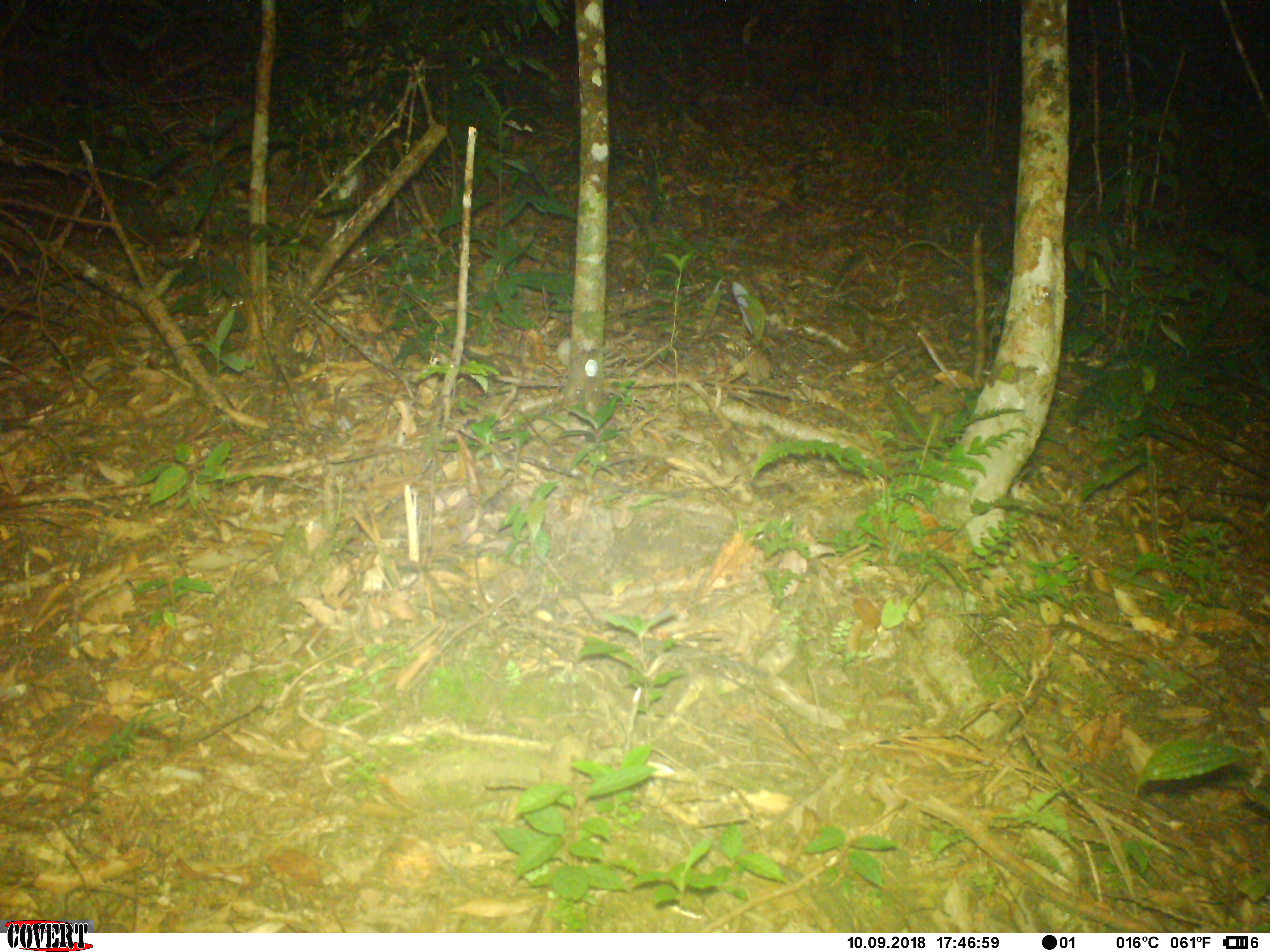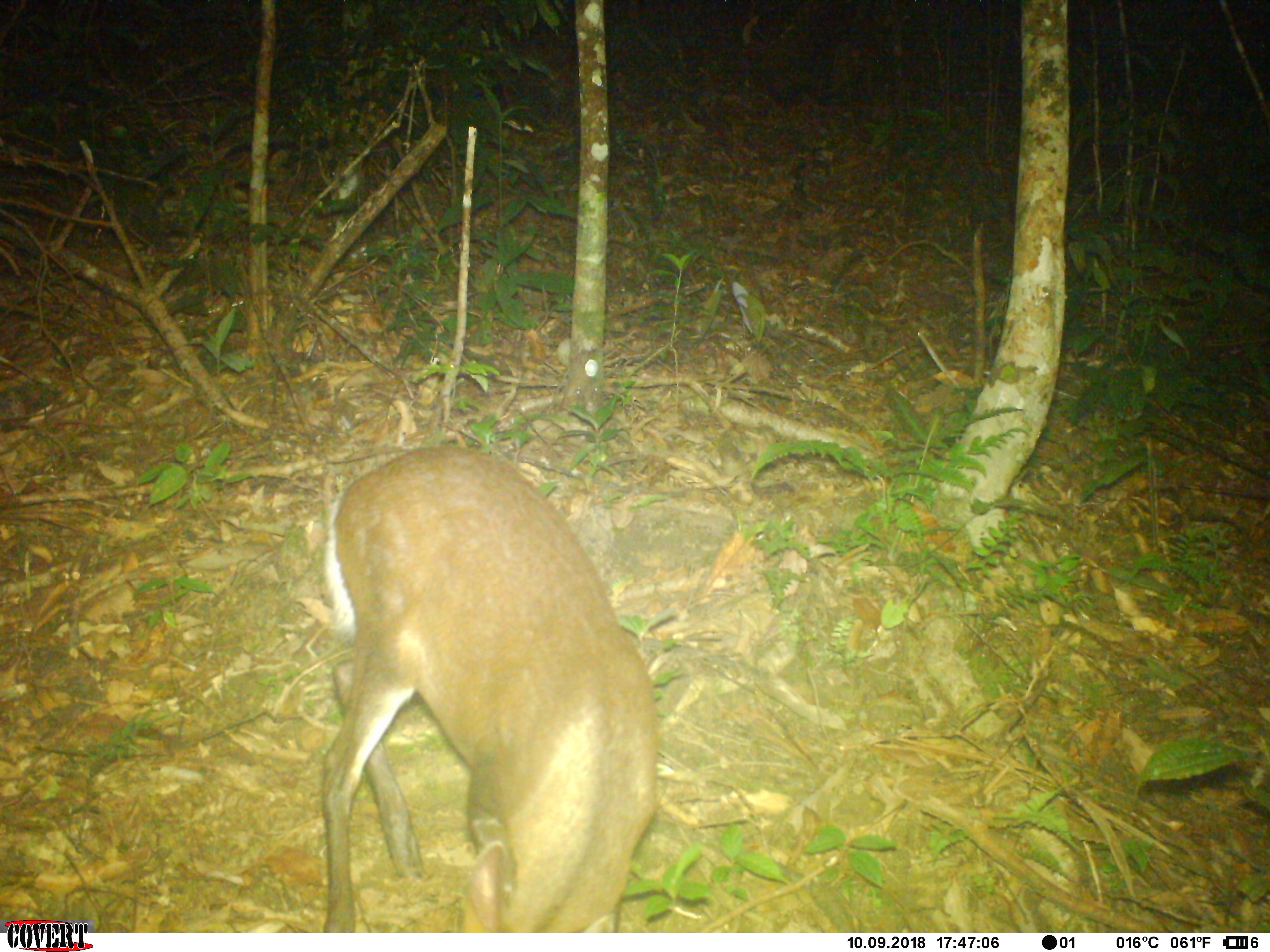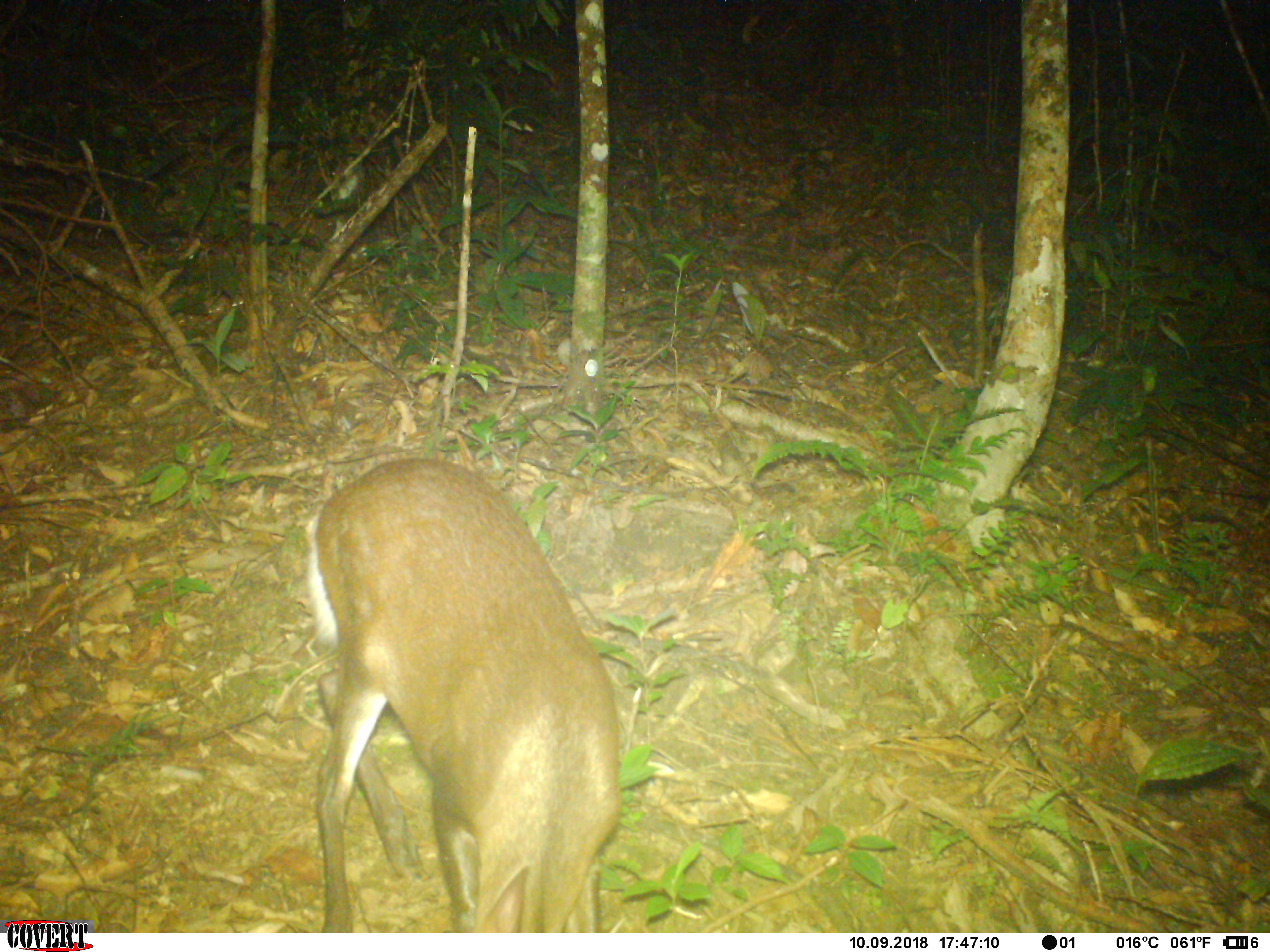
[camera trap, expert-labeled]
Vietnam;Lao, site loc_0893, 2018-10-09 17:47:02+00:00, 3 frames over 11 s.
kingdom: Animalia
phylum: Chordata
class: Mammalia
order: Artiodactyla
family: Cervidae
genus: Muntiacus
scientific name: Muntiacus rooseveltorum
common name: roosevelt's muntjac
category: roosevelts muntjac group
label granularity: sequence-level